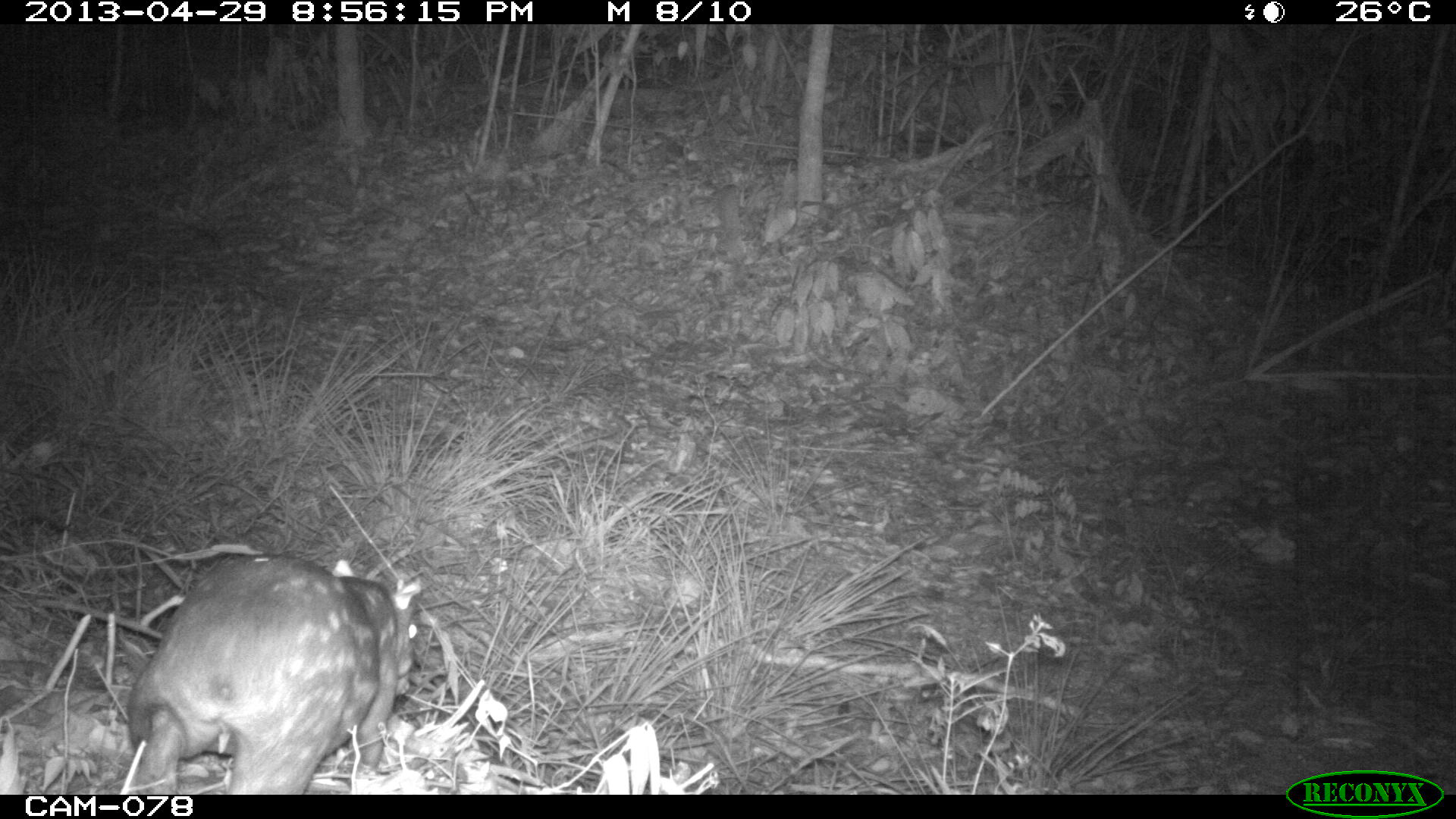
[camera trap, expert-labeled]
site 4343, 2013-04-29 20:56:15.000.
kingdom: Animalia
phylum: Chordata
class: Mammalia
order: Rodentia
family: Cuniculidae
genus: Cuniculus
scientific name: Cuniculus paca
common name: lowland paca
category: agouti paca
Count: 1.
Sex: female.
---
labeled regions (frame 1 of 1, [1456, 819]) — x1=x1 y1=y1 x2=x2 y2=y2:
agouti paca: x1=124 y1=549 x2=420 y2=794